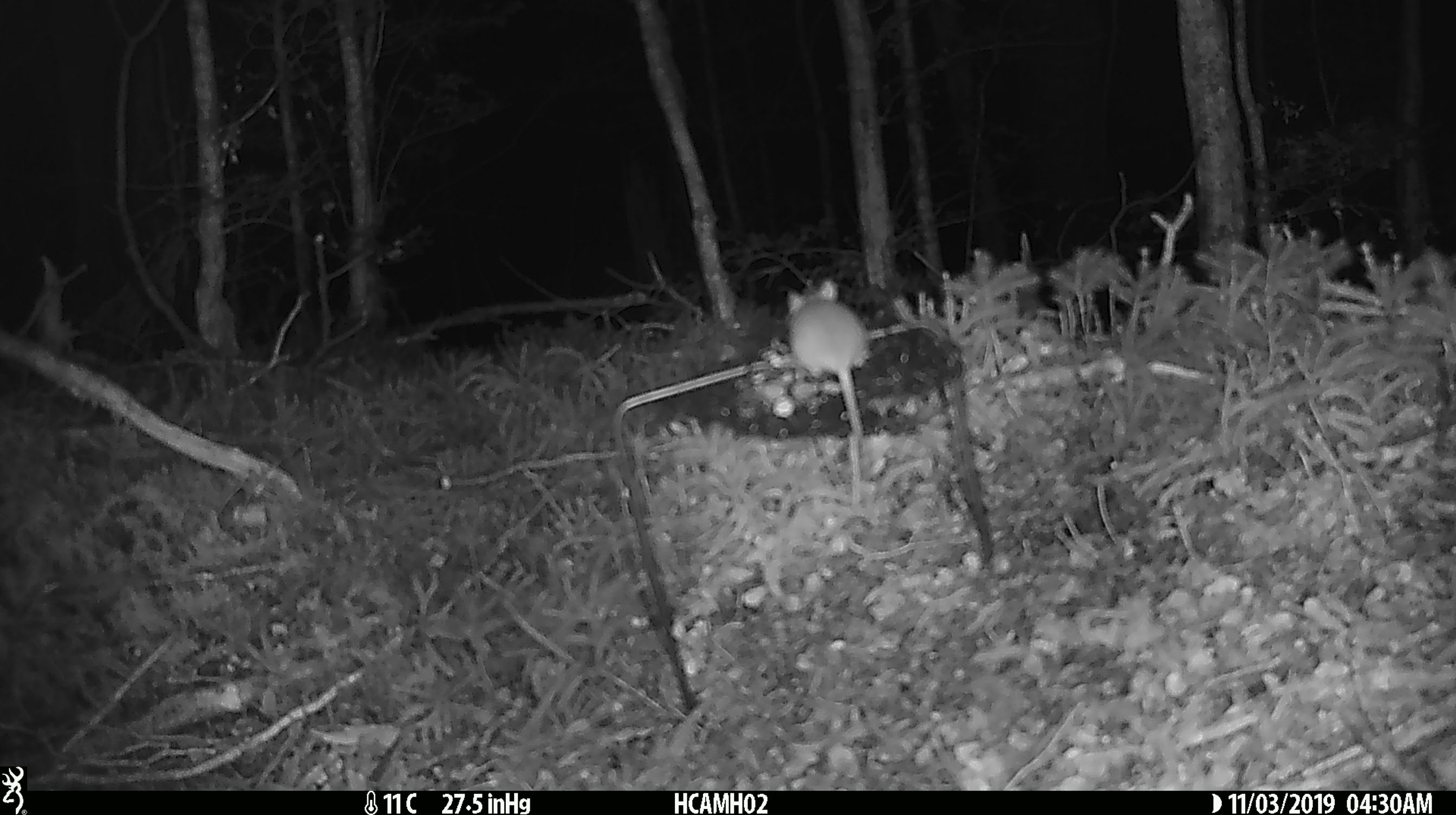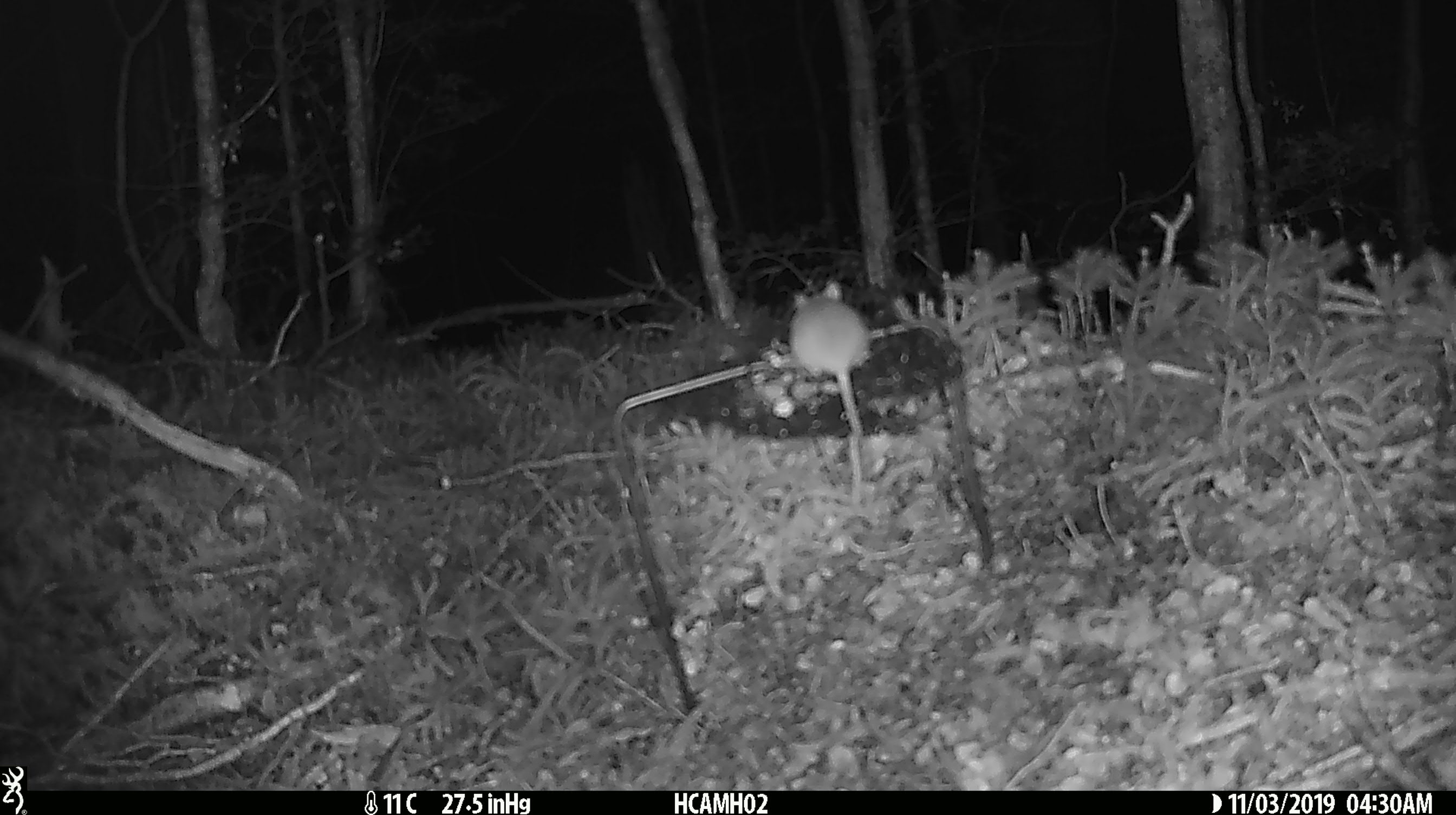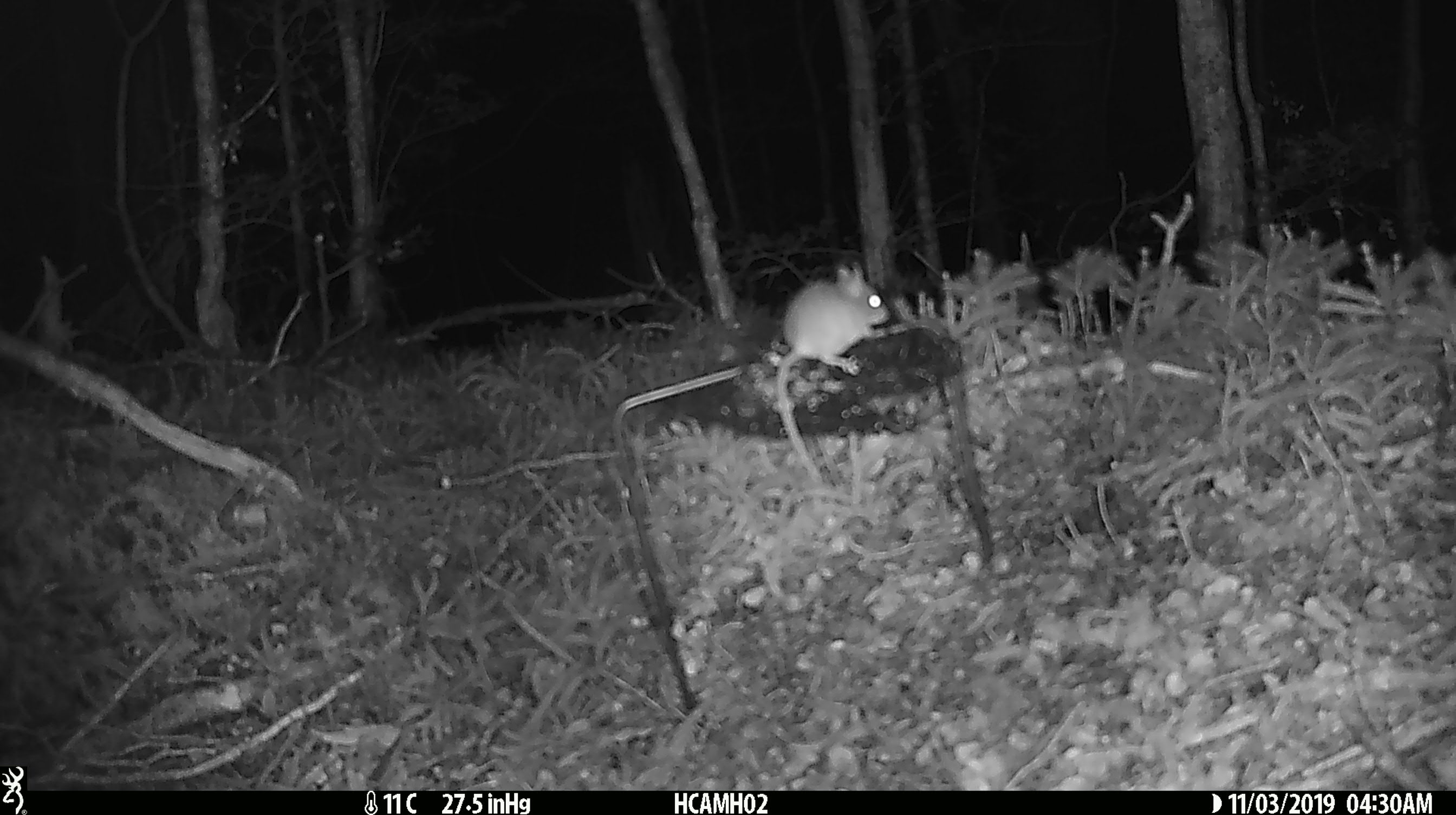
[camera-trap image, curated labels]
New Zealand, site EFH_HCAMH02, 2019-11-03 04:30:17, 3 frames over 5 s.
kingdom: Animalia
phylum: Chordata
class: Mammalia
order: Rodentia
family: Muridae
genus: Mus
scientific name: Mus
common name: mouse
Mouse (Mus).